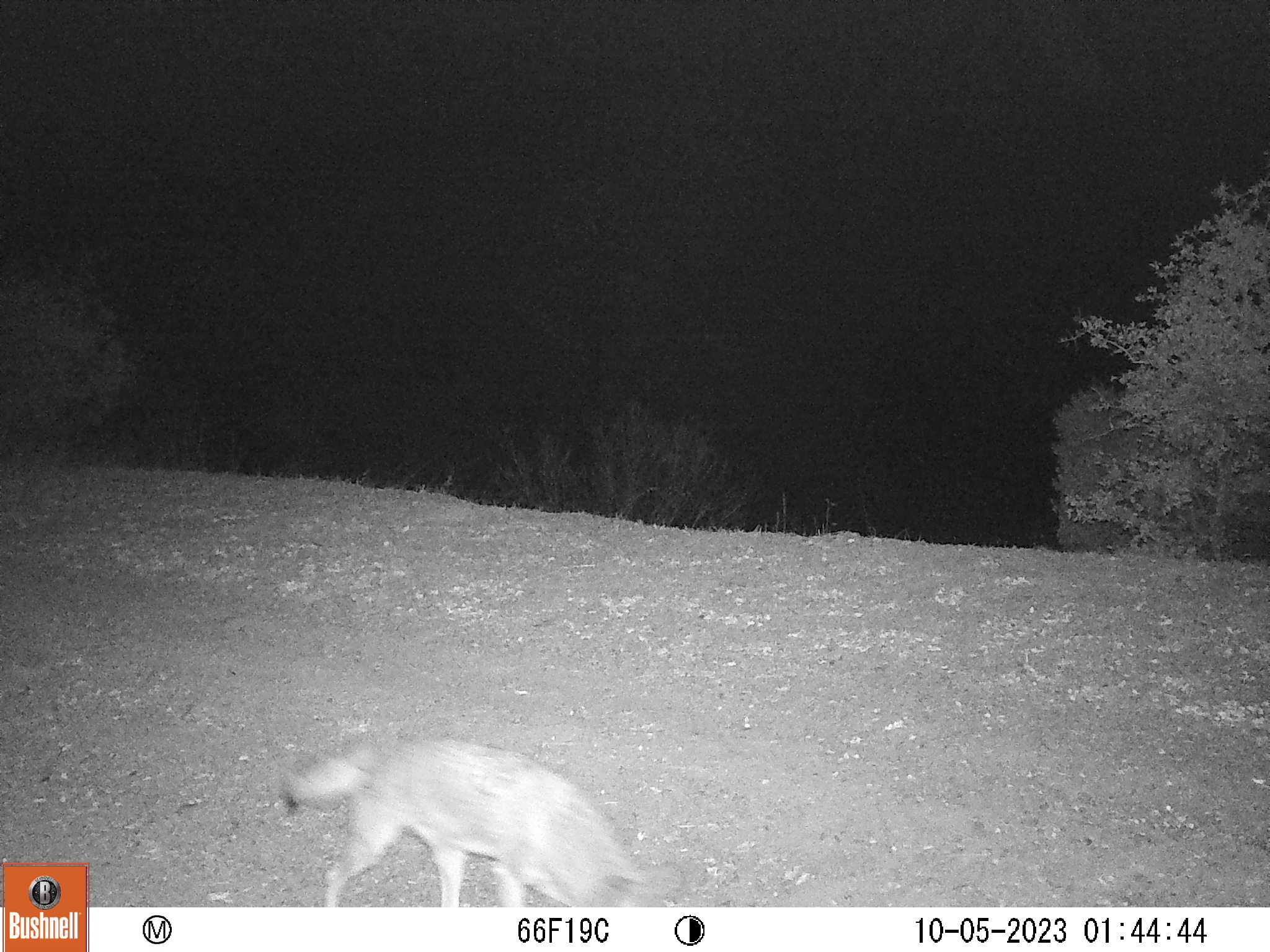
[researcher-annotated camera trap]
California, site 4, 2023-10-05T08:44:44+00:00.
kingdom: Animalia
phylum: Chordata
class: Mammalia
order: Carnivora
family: Canidae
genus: Canis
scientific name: Canis latrans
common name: coyote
Coyote (Canis latrans).